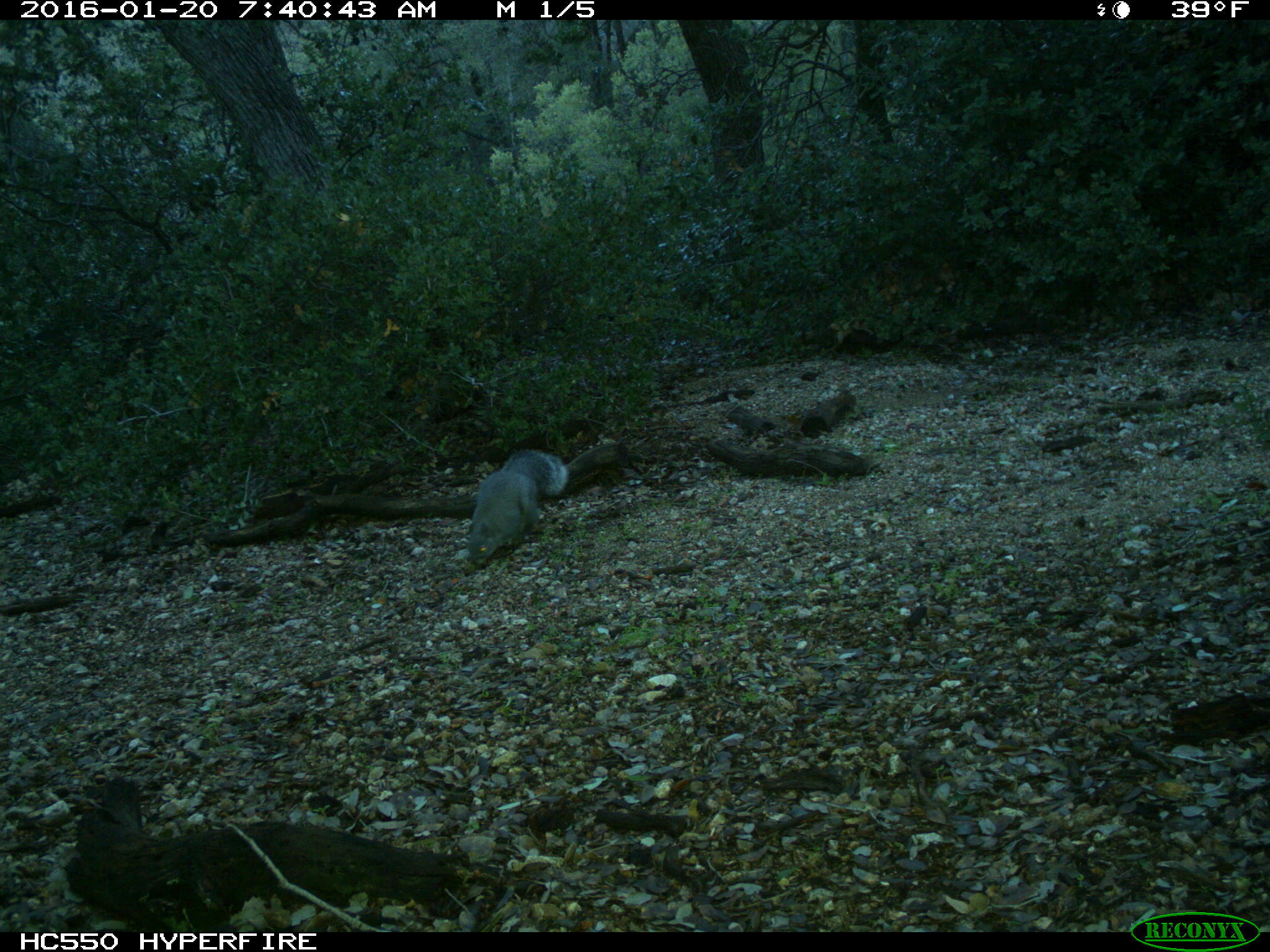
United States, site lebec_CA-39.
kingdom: Animalia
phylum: Chordata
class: Mammalia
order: Rodentia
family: Sciuridae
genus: Sciurus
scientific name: Sciurus carolinensis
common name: eastern gray squirrel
Sciurus carolinensis (eastern gray squirrel).